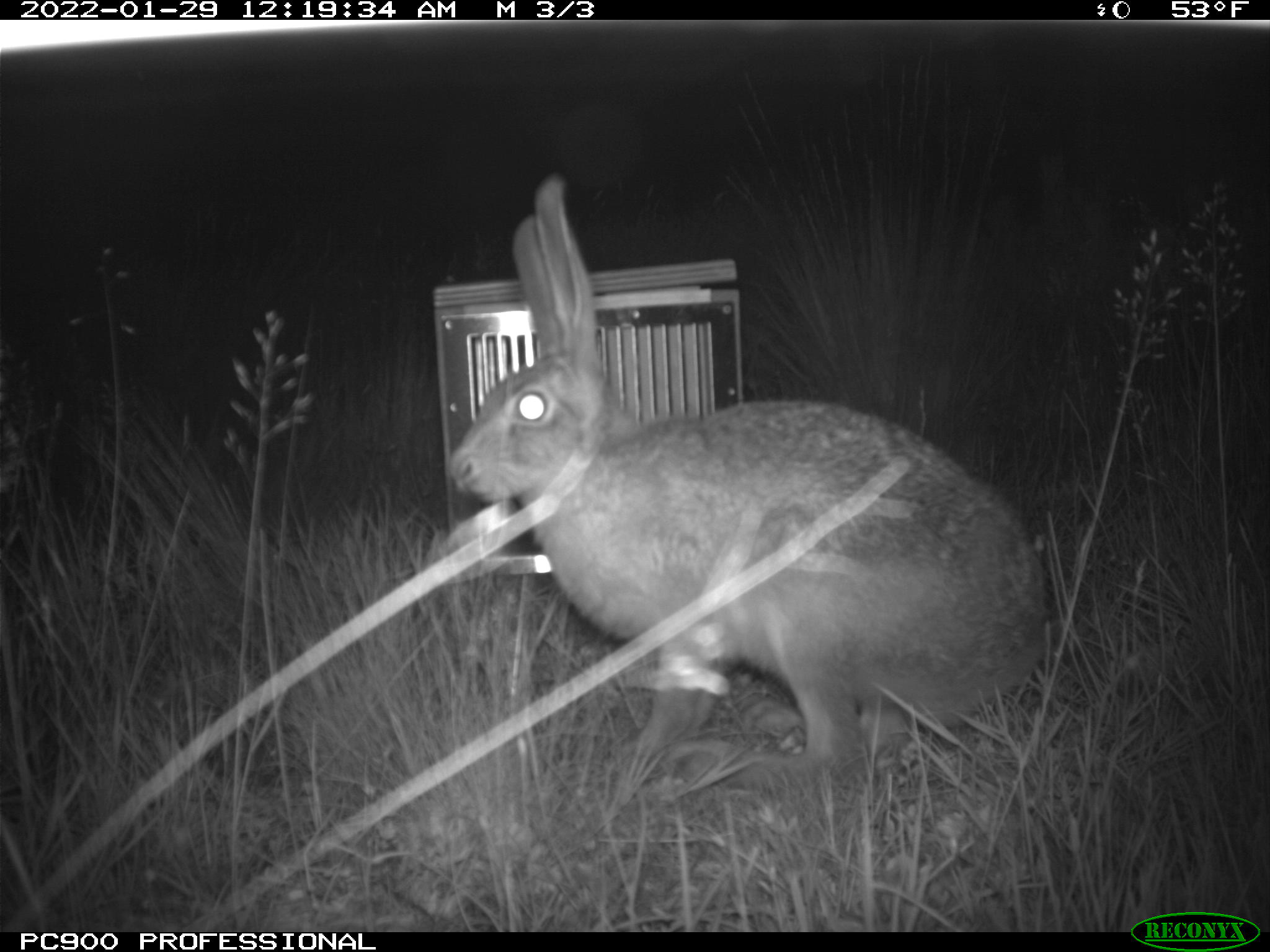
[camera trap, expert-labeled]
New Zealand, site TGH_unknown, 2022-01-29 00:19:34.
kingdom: Animalia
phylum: Chordata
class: Mammalia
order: Lagomorpha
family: Leporidae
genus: Lepus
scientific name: Lepus europaeus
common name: brown hare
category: hare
Hare (brown hare) (Lepus europaeus).